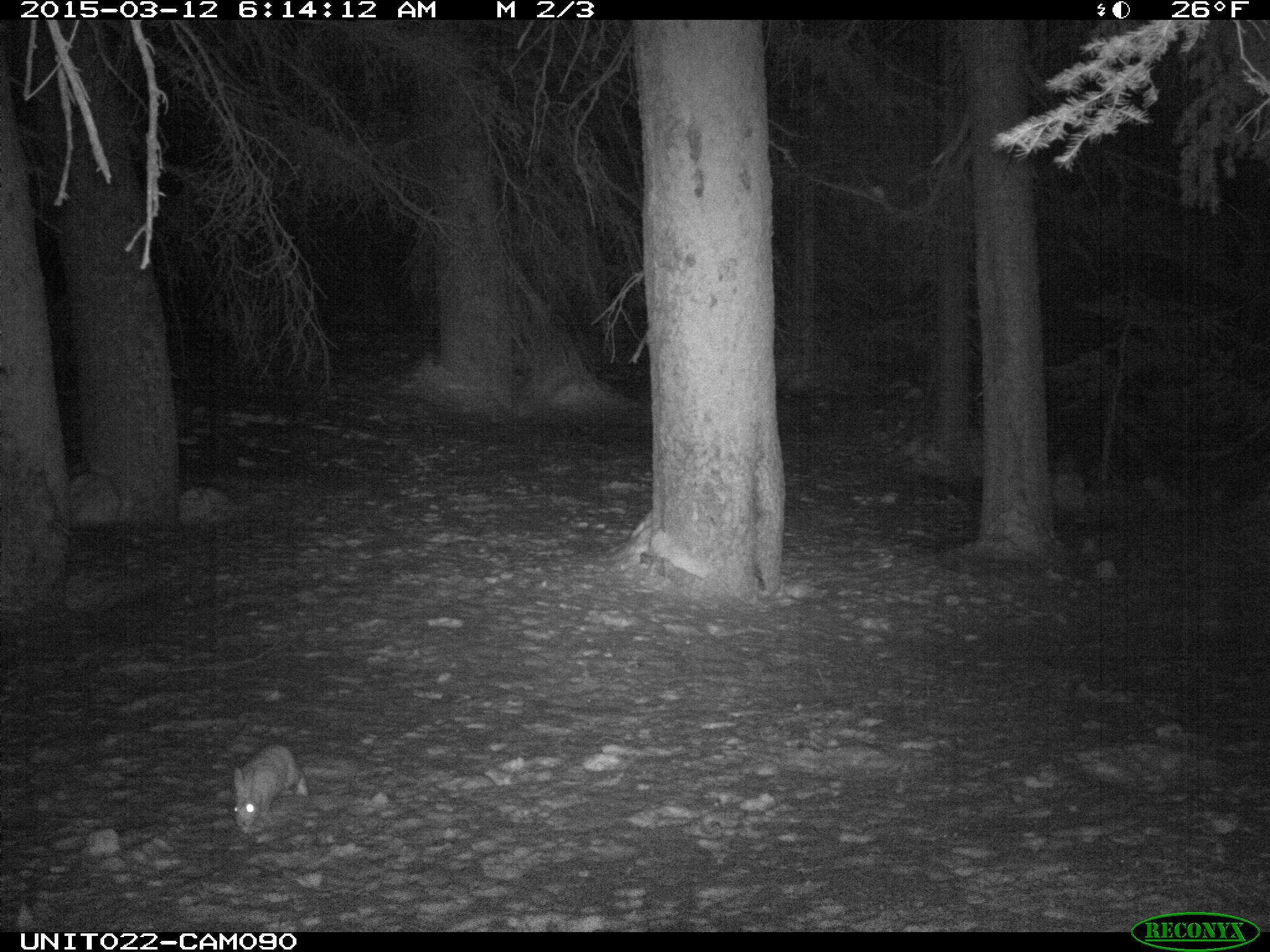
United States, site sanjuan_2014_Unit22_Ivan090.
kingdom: Animalia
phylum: Chordata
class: Mammalia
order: Lagomorpha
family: Leporidae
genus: Lepus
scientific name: Lepus americanus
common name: snowshoe hare